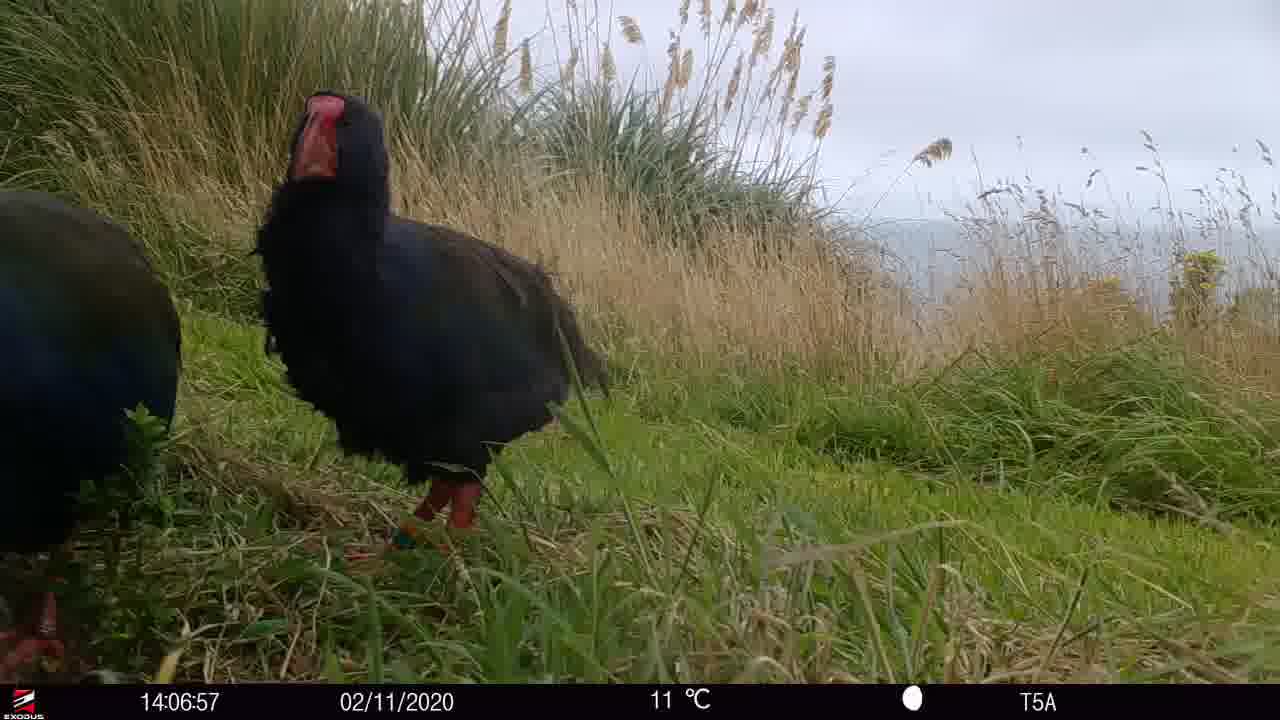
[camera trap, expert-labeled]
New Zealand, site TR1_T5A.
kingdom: Animalia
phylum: Chordata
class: Aves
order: Gruiformes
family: Rallidae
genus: Porphyrio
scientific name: Porphyrio mantelli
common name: takahe